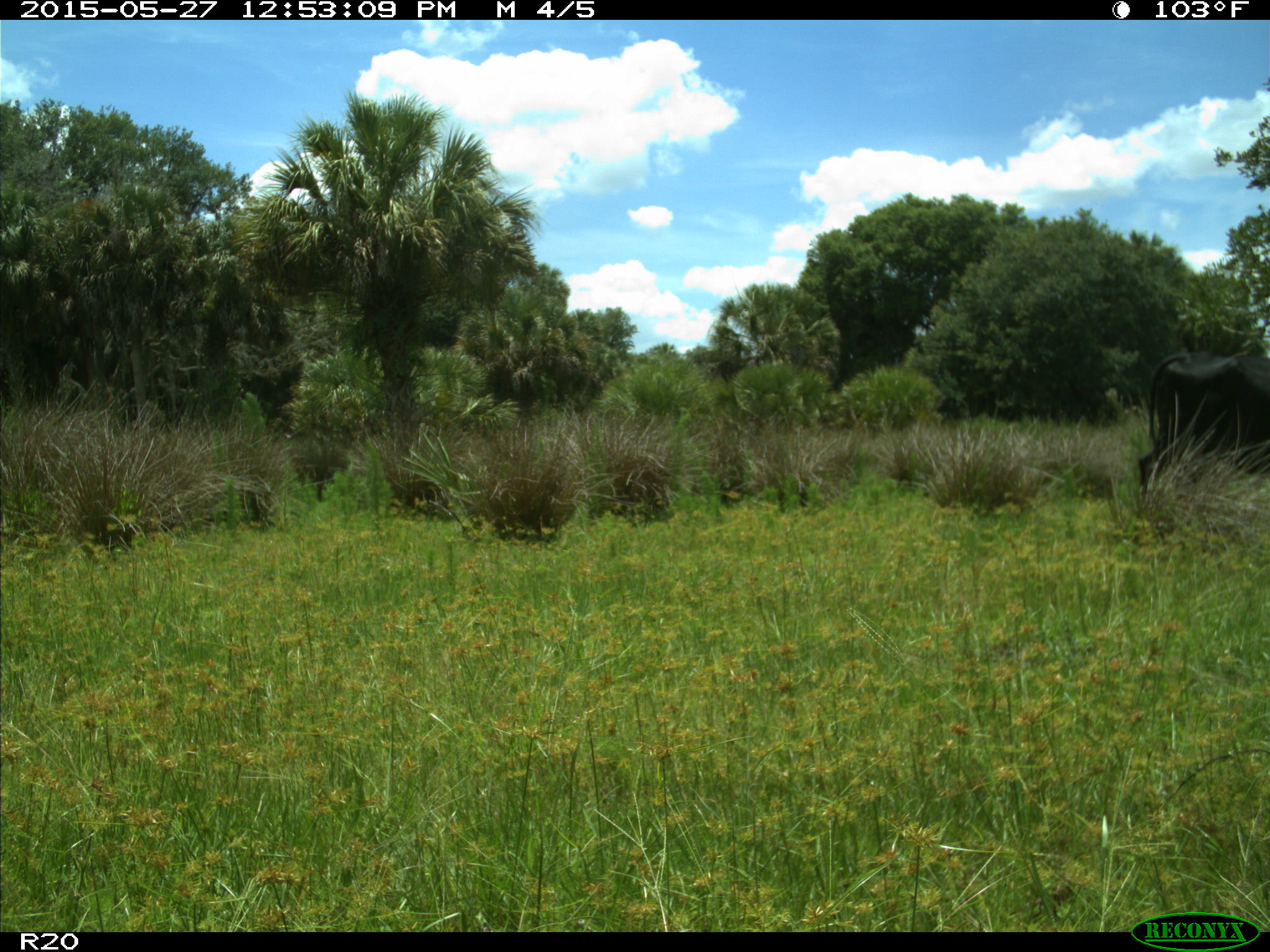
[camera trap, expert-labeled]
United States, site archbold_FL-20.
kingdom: Animalia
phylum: Chordata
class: Mammalia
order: Artiodactyla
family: Bovidae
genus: Bos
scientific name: Bos taurus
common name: domestic cow